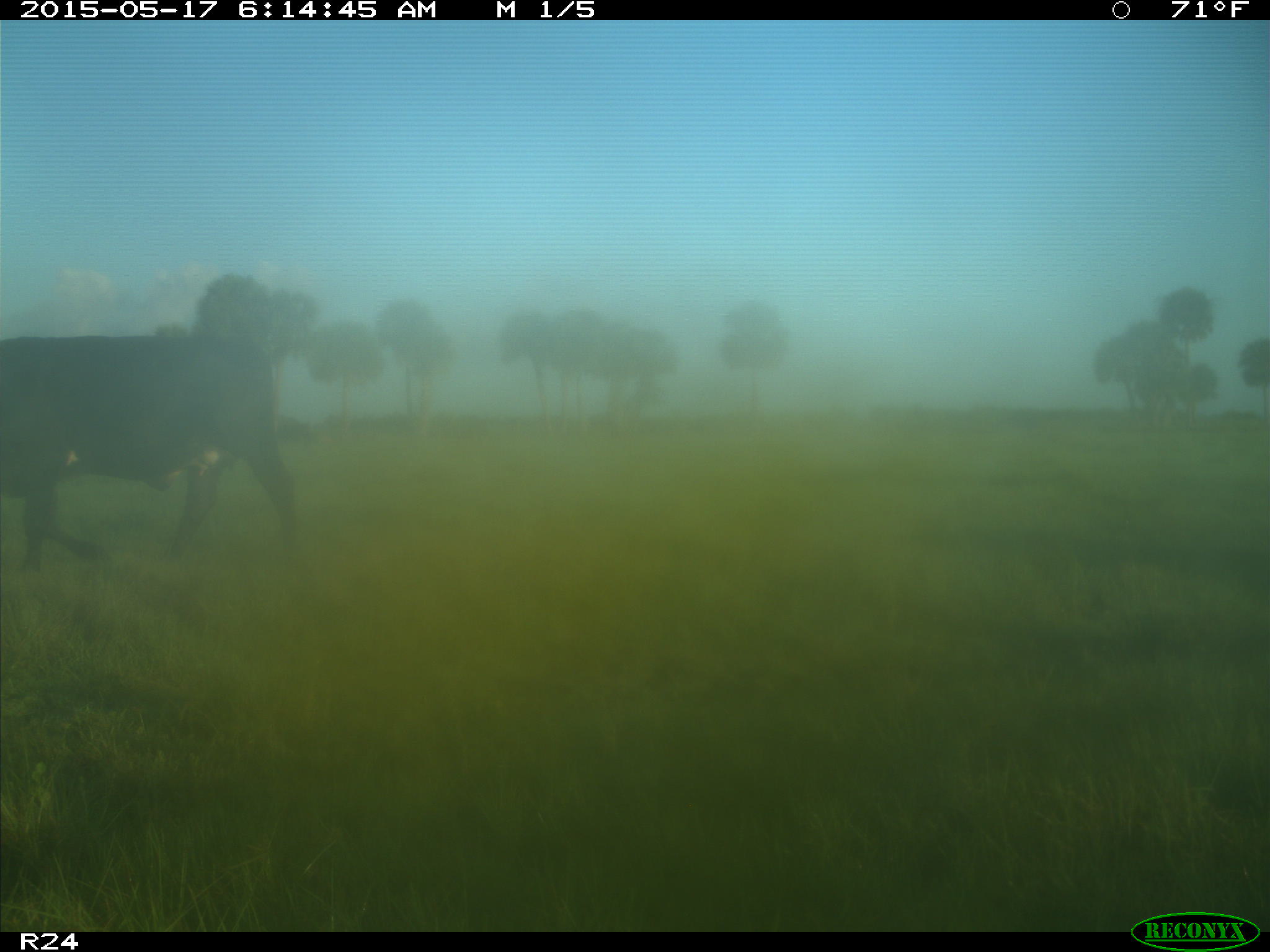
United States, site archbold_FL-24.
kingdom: Animalia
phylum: Chordata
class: Mammalia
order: Artiodactyla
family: Bovidae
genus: Bos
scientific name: Bos taurus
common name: domestic cow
Bos taurus (domestic cow).